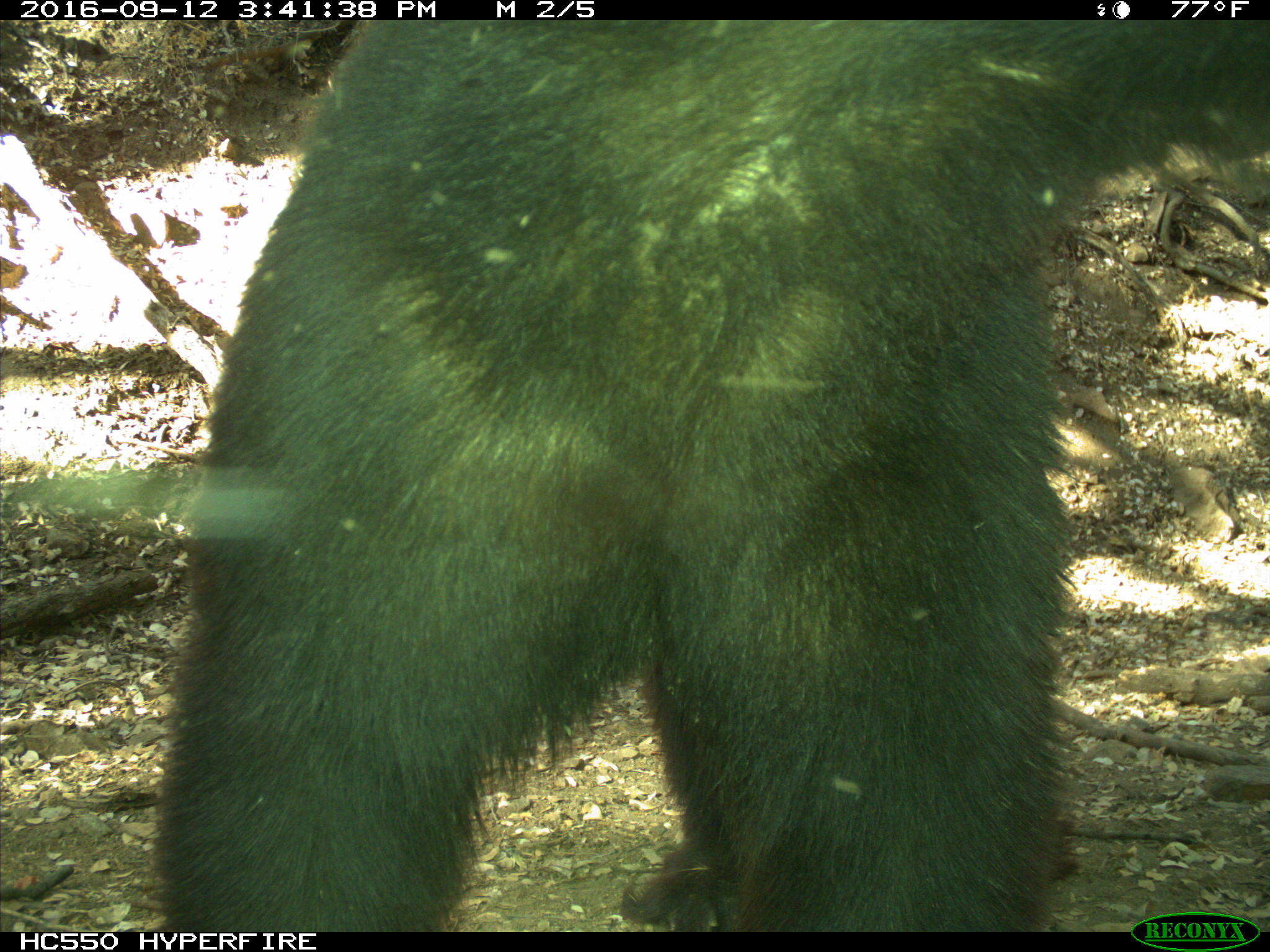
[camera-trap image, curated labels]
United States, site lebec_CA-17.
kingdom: Animalia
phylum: Chordata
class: Mammalia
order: Carnivora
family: Ursidae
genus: Ursus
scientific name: Ursus americanus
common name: american black bear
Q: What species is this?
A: Ursus americanus (american black bear).